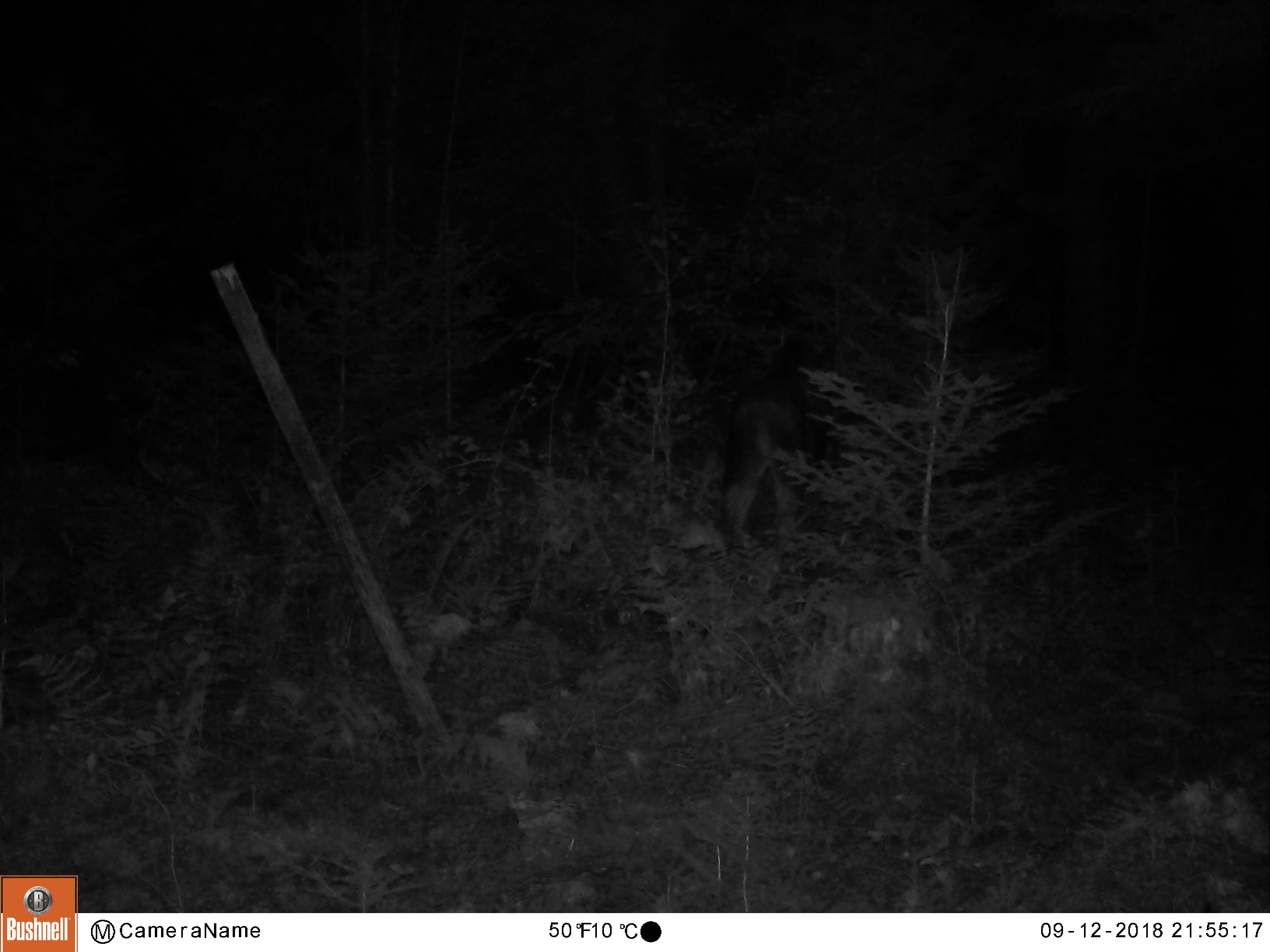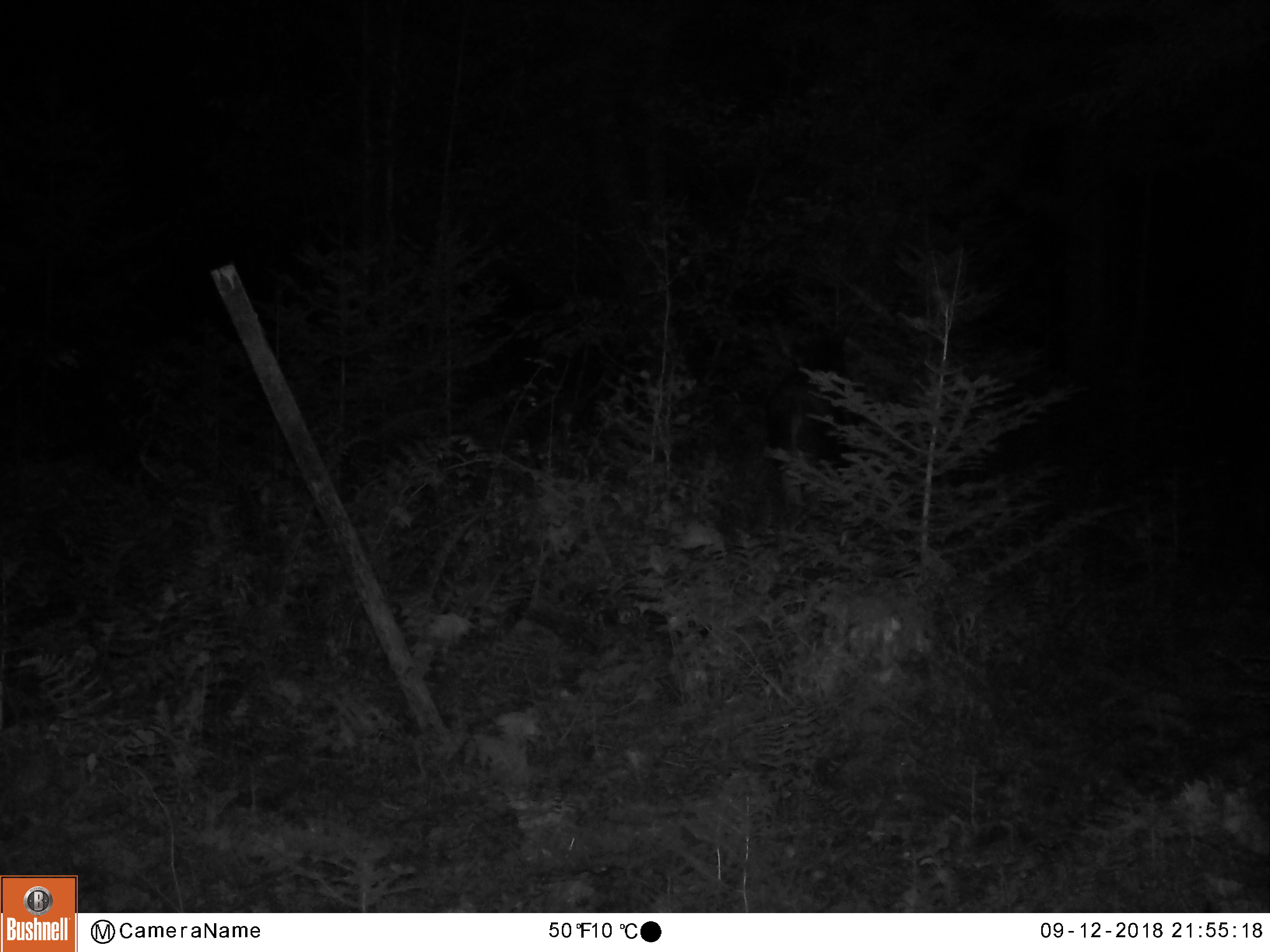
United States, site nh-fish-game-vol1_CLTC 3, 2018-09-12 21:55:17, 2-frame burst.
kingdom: Animalia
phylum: Chordata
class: Mammalia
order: Artiodactyla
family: Cervidae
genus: Alces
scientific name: Alces alces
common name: moose